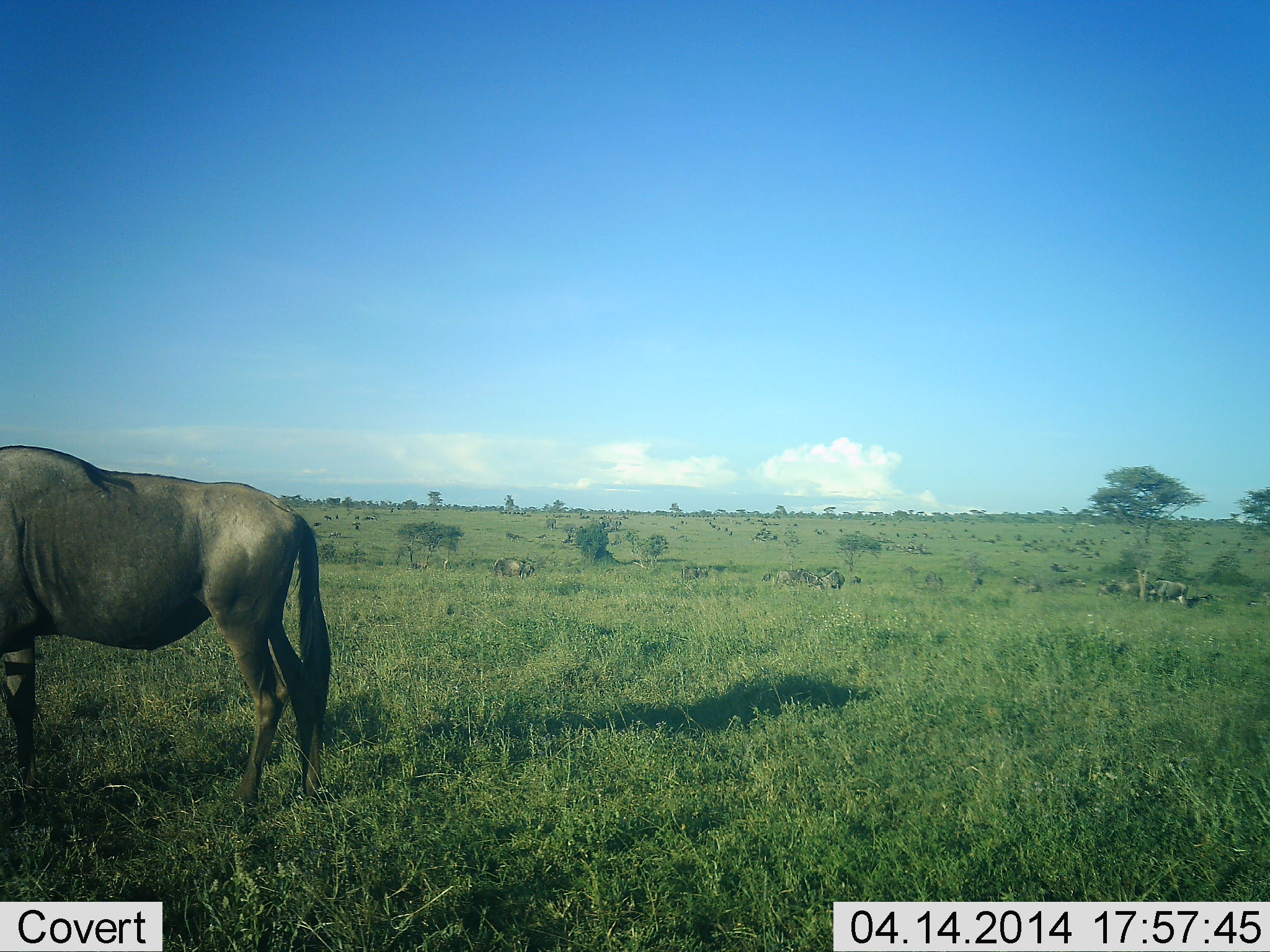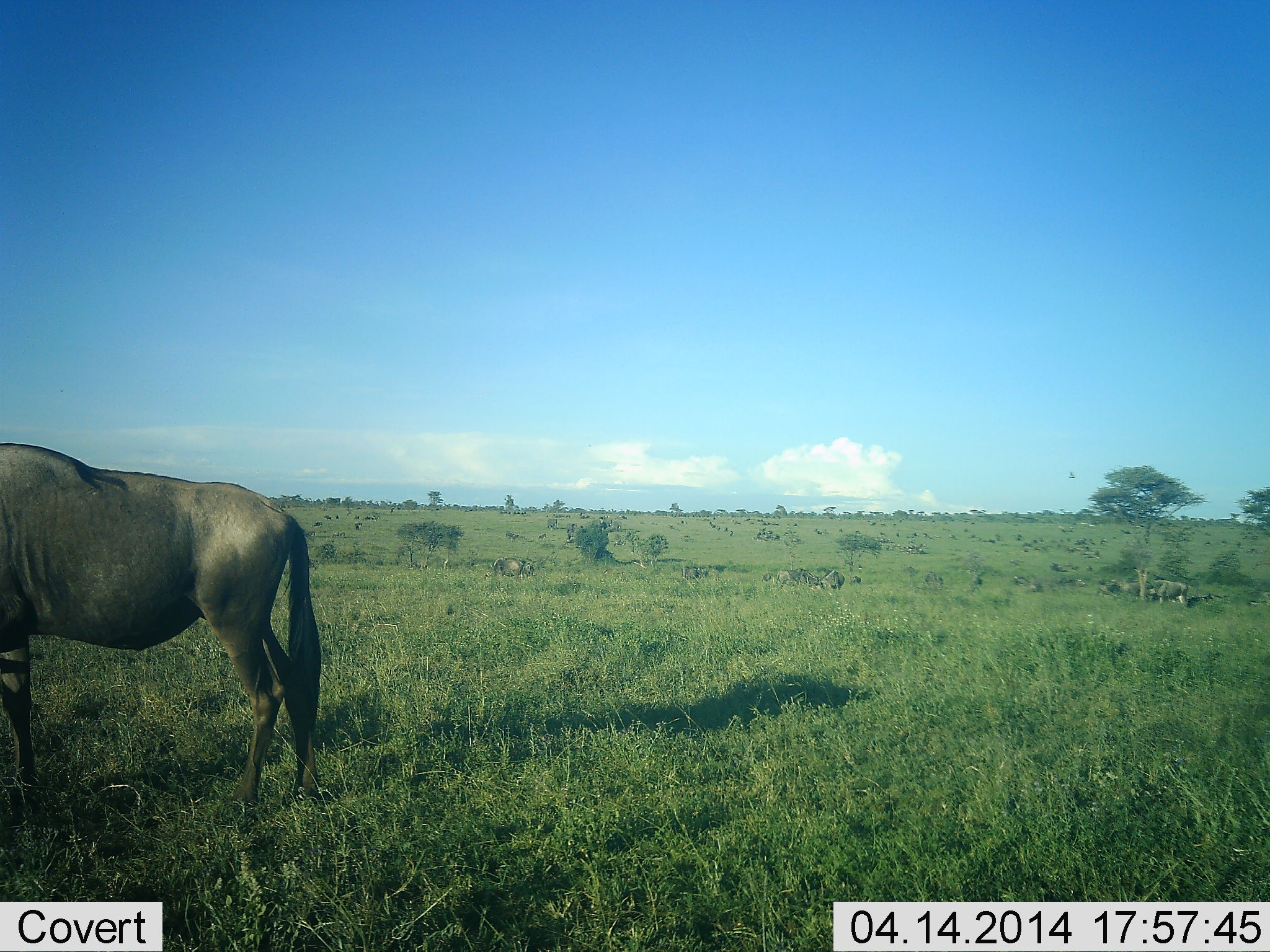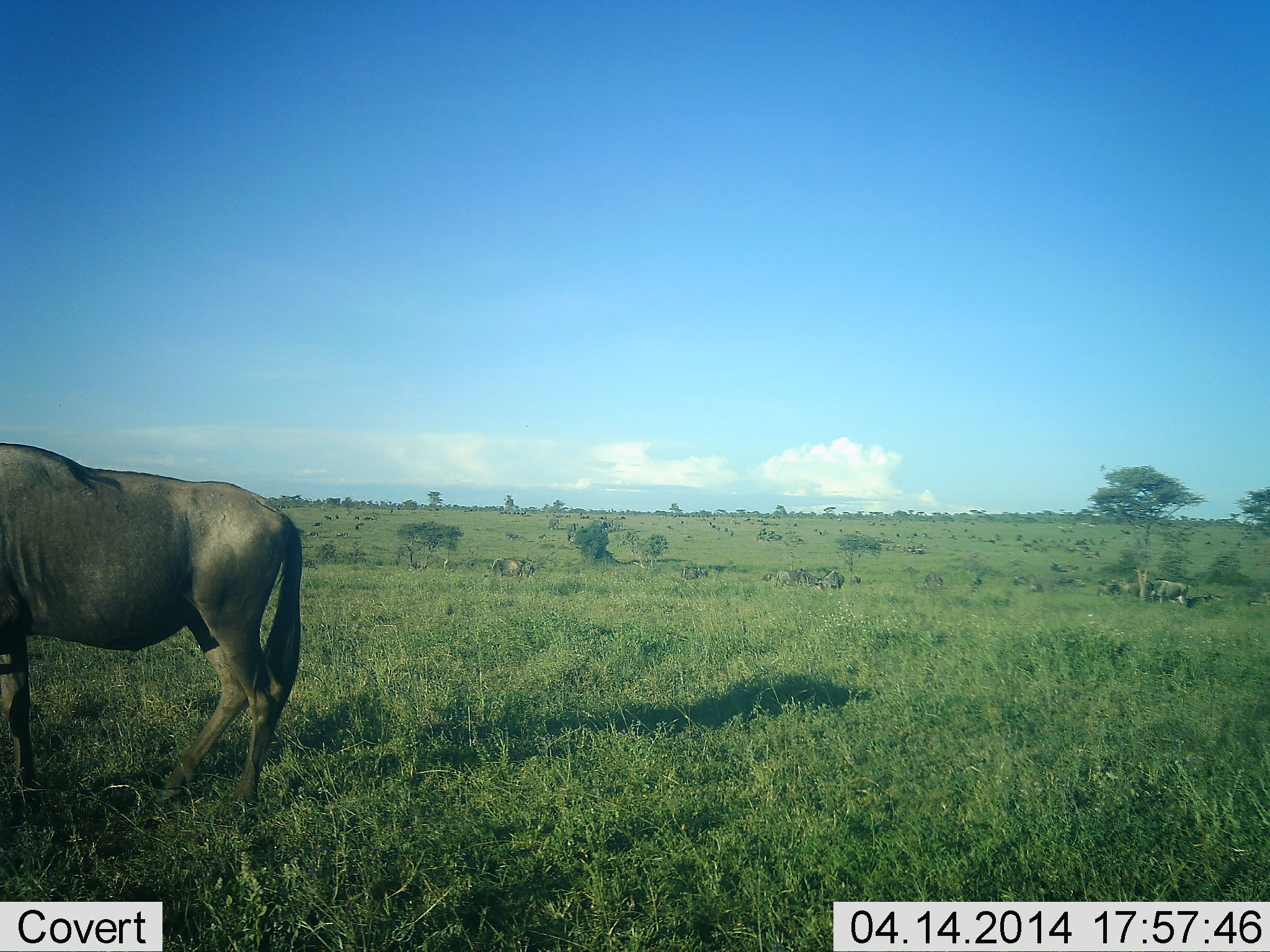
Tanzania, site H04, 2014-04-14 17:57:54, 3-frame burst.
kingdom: Animalia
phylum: Chordata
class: Mammalia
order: Artiodactyla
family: Bovidae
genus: Connochaetes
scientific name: Connochaetes taurinus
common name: blue wildebeest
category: wildebeest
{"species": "wildebeest (blue wildebeest) (Connochaetes taurinus)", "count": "1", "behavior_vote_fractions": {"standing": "67%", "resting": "9%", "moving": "34%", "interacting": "2%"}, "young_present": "0%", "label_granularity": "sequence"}